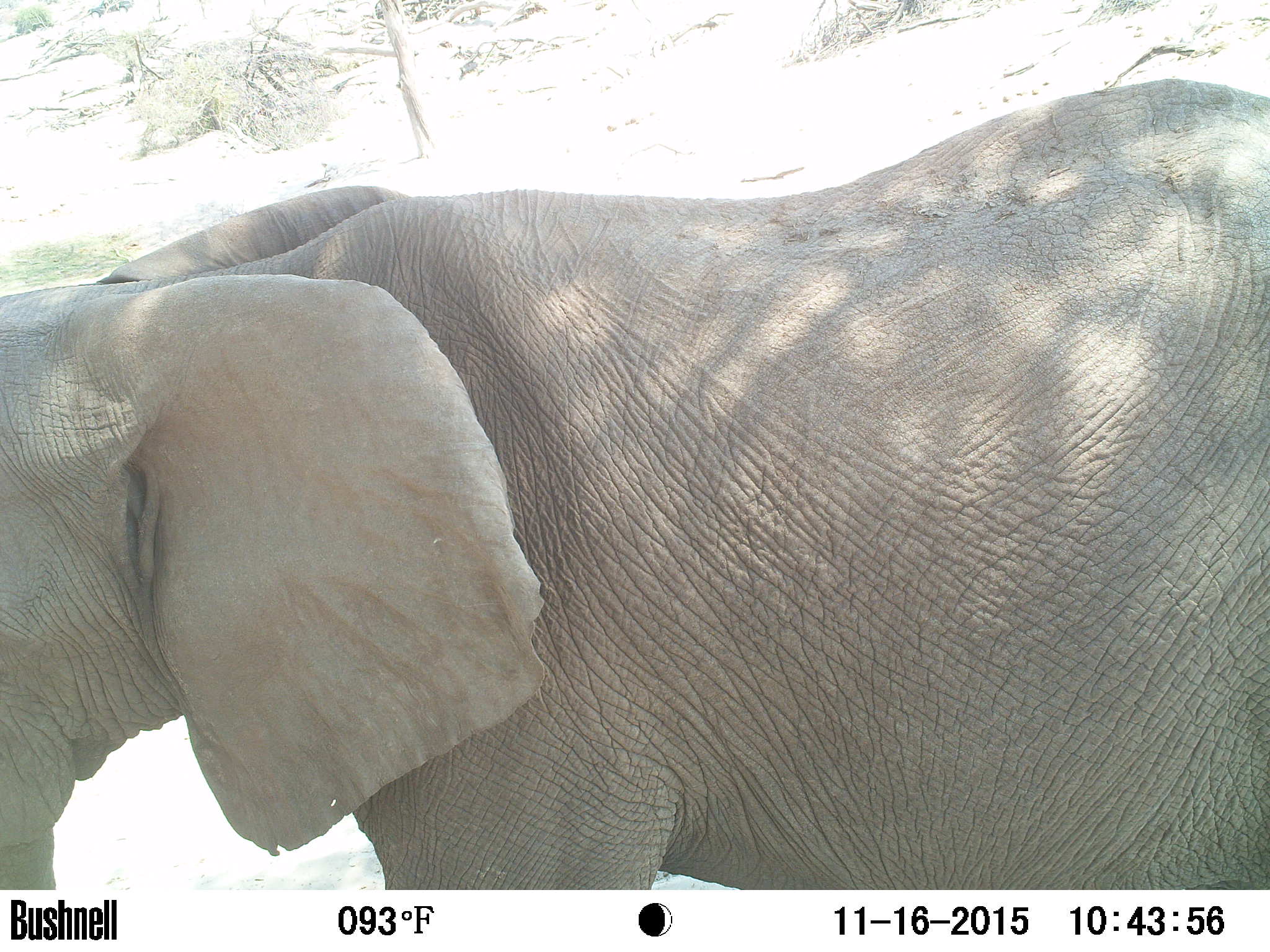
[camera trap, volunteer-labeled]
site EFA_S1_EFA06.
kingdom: Animalia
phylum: Chordata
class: Mammalia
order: Proboscidea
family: Elephantidae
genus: Loxodonta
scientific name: Loxodonta africana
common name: african bush elephant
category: elephant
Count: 1.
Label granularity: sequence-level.